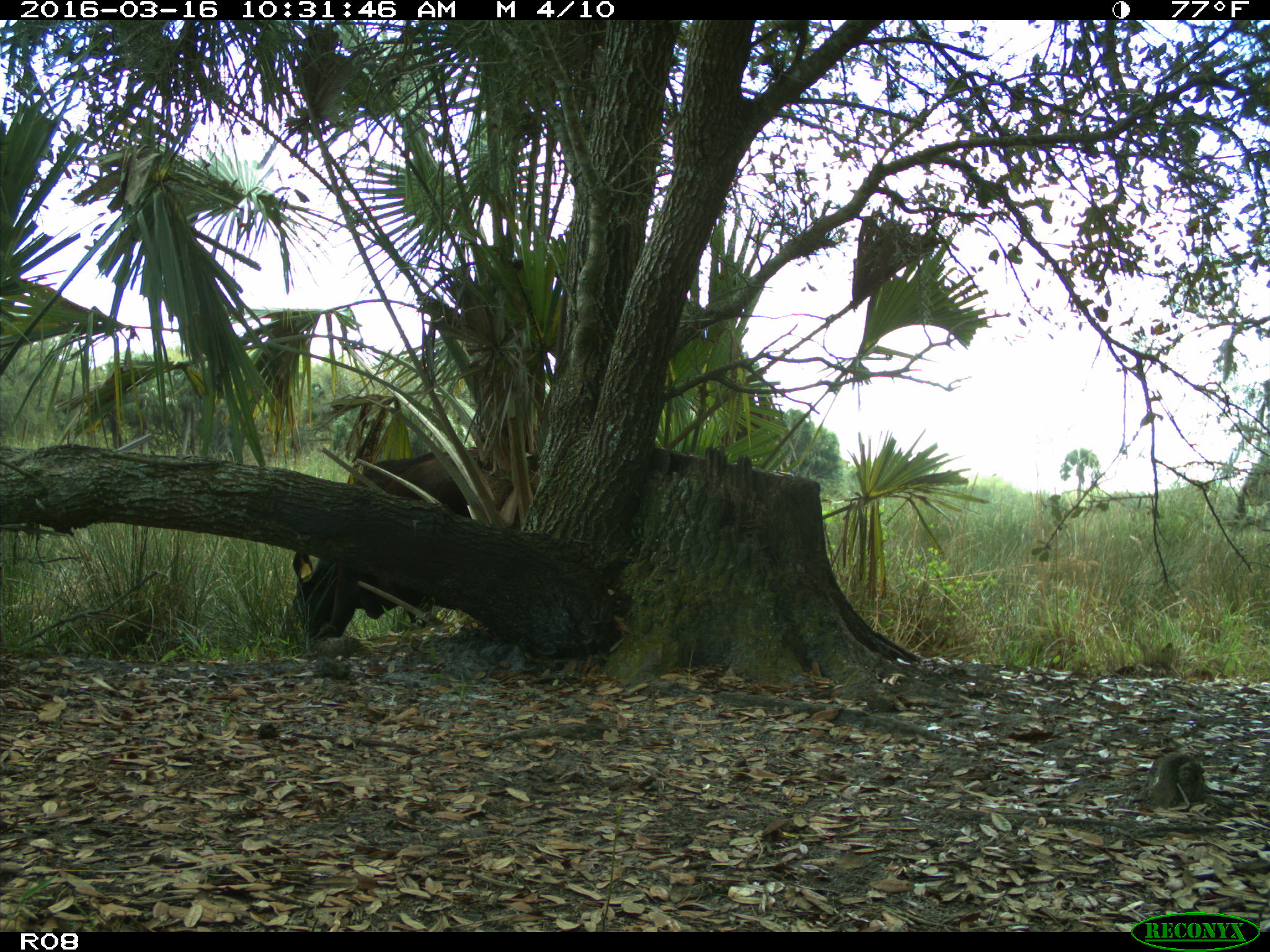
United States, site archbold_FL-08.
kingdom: Animalia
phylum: Chordata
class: Mammalia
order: Artiodactyla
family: Bovidae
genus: Bos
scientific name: Bos taurus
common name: domestic cow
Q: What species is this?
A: Bos taurus (domestic cow).